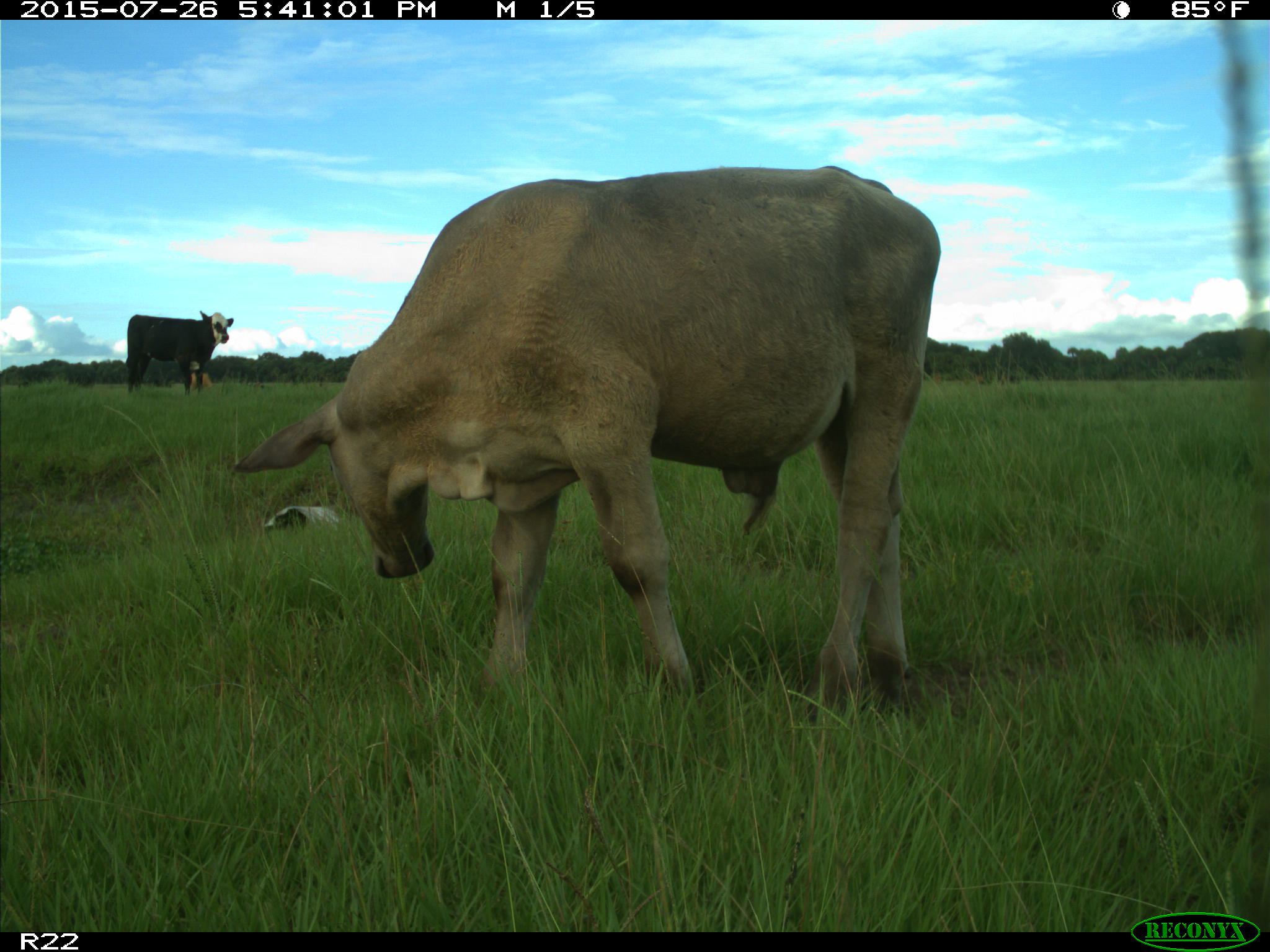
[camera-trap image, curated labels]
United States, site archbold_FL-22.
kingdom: Animalia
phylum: Chordata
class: Mammalia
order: Artiodactyla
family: Bovidae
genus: Bos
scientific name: Bos taurus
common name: domestic cow